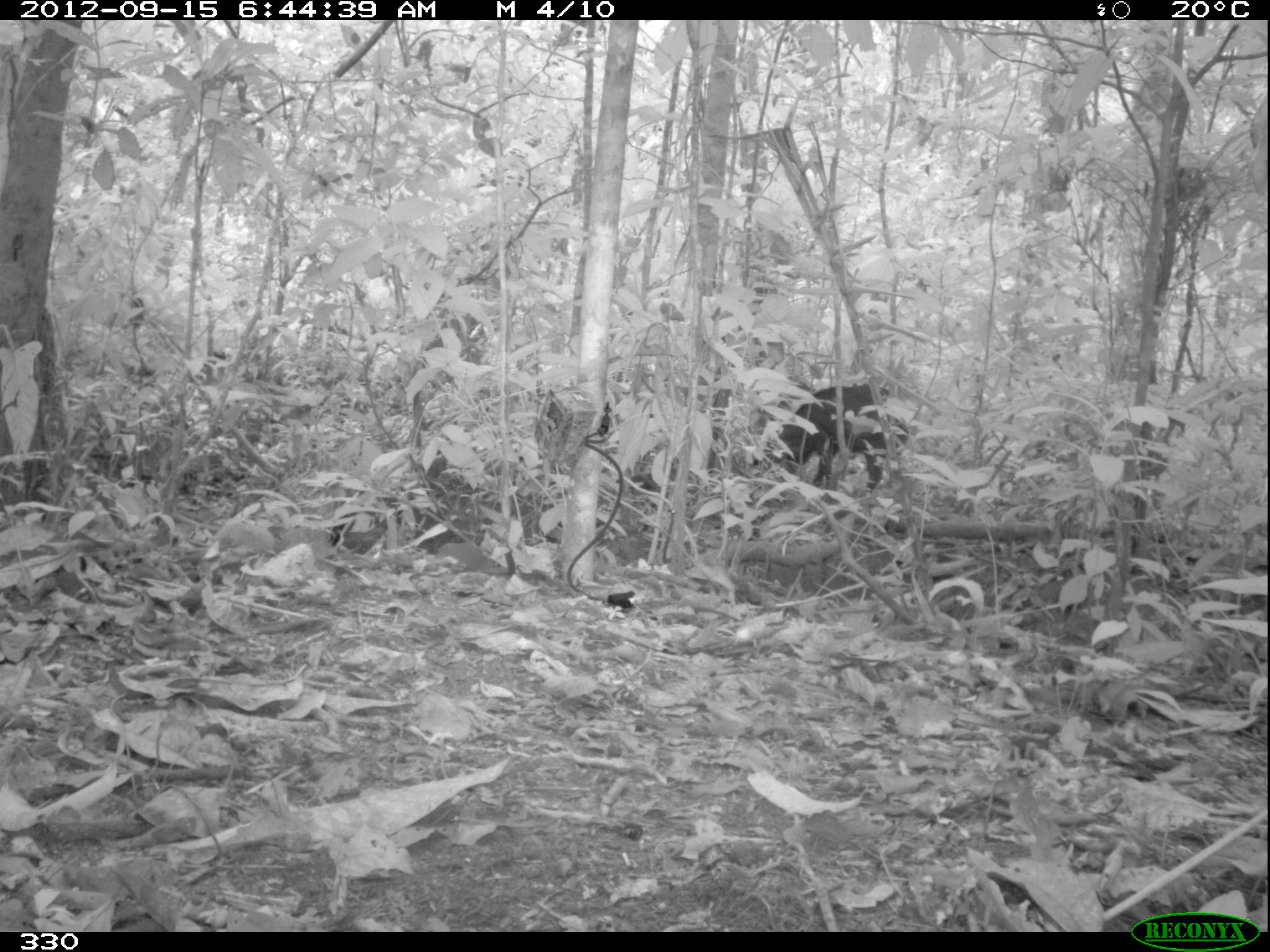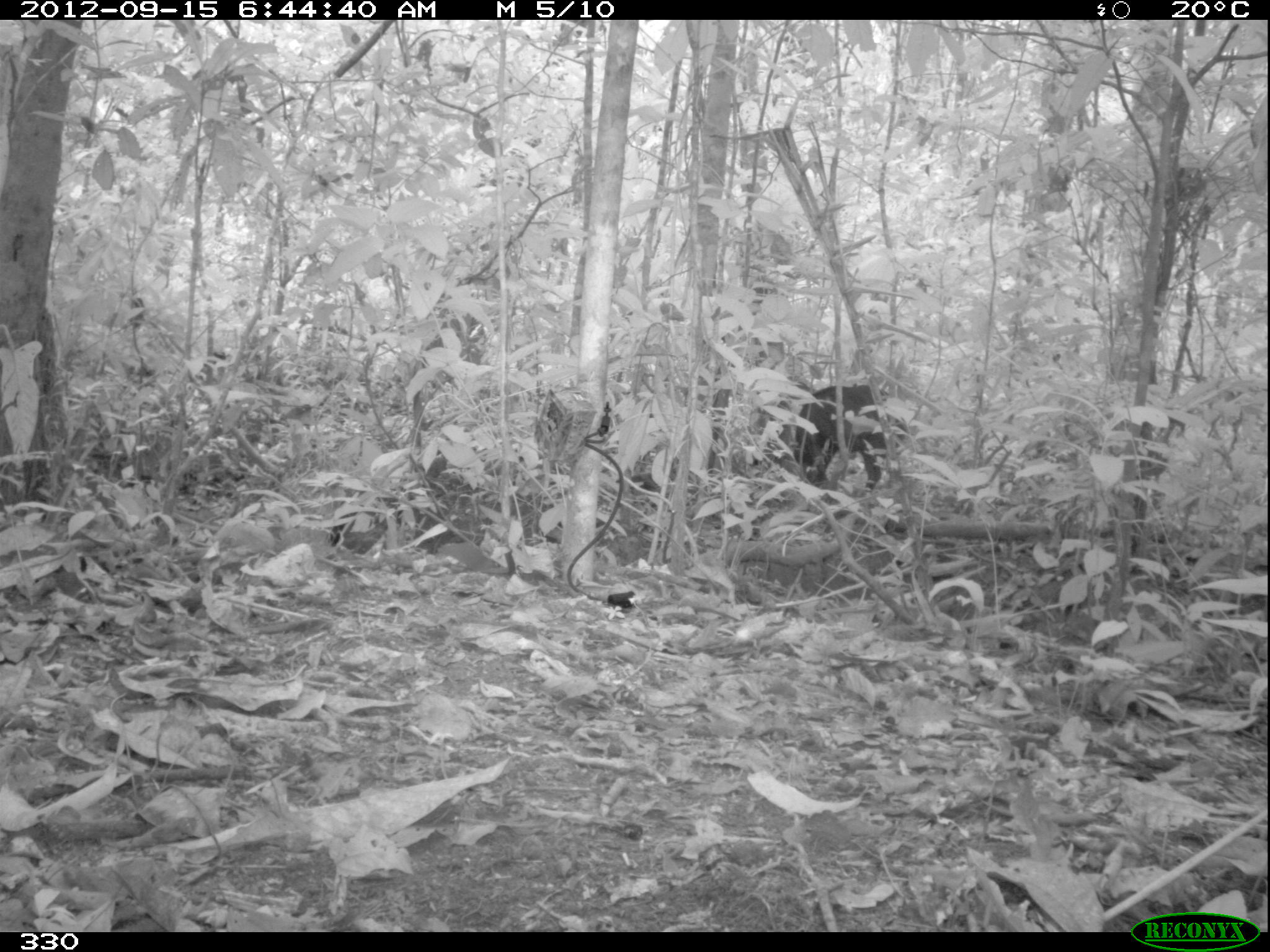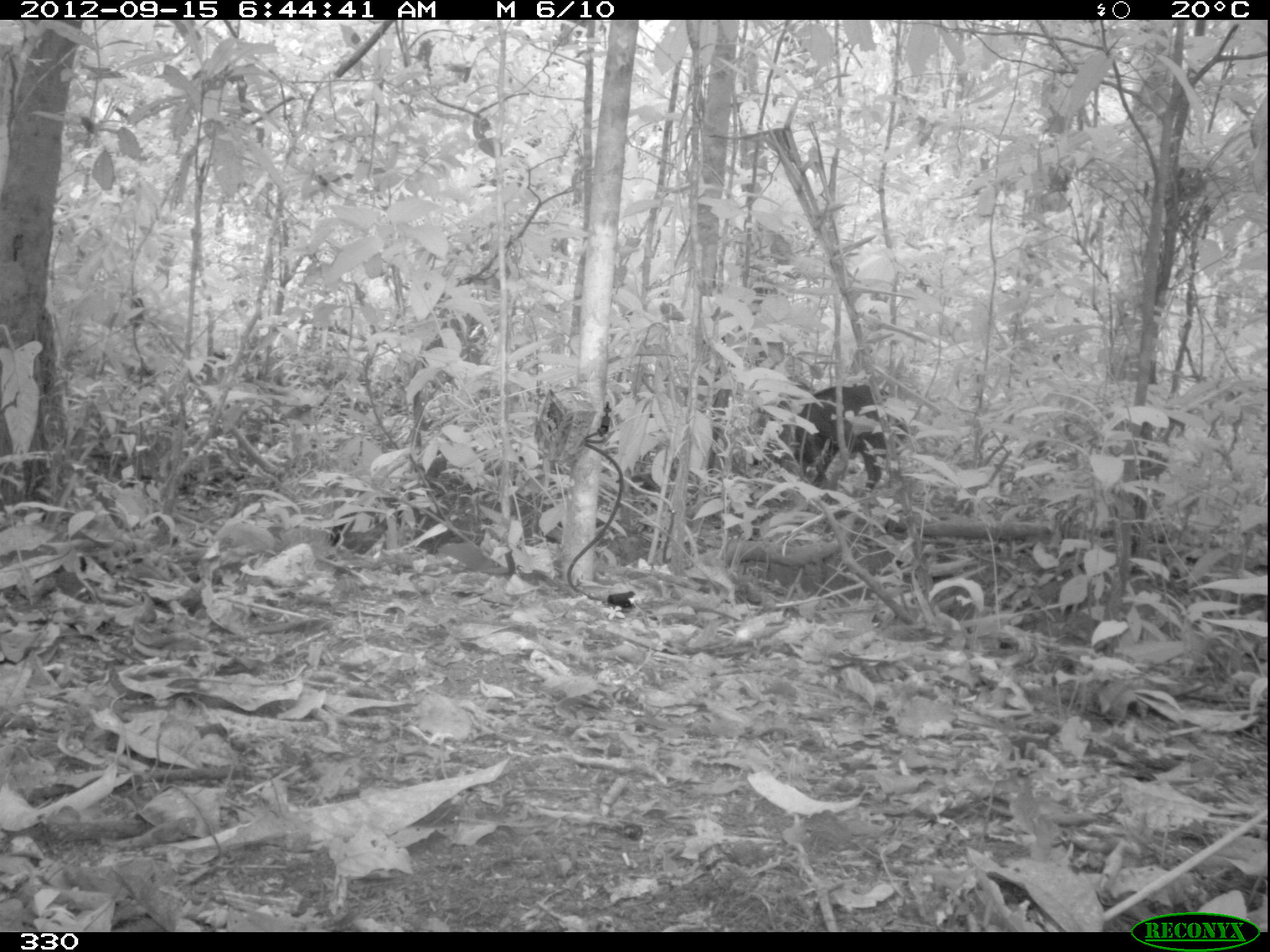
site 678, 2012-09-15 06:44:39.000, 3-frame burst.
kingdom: Animalia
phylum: Chordata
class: Mammalia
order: Carnivora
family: Canidae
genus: Atelocynus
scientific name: Atelocynus microtis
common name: short-eared dog